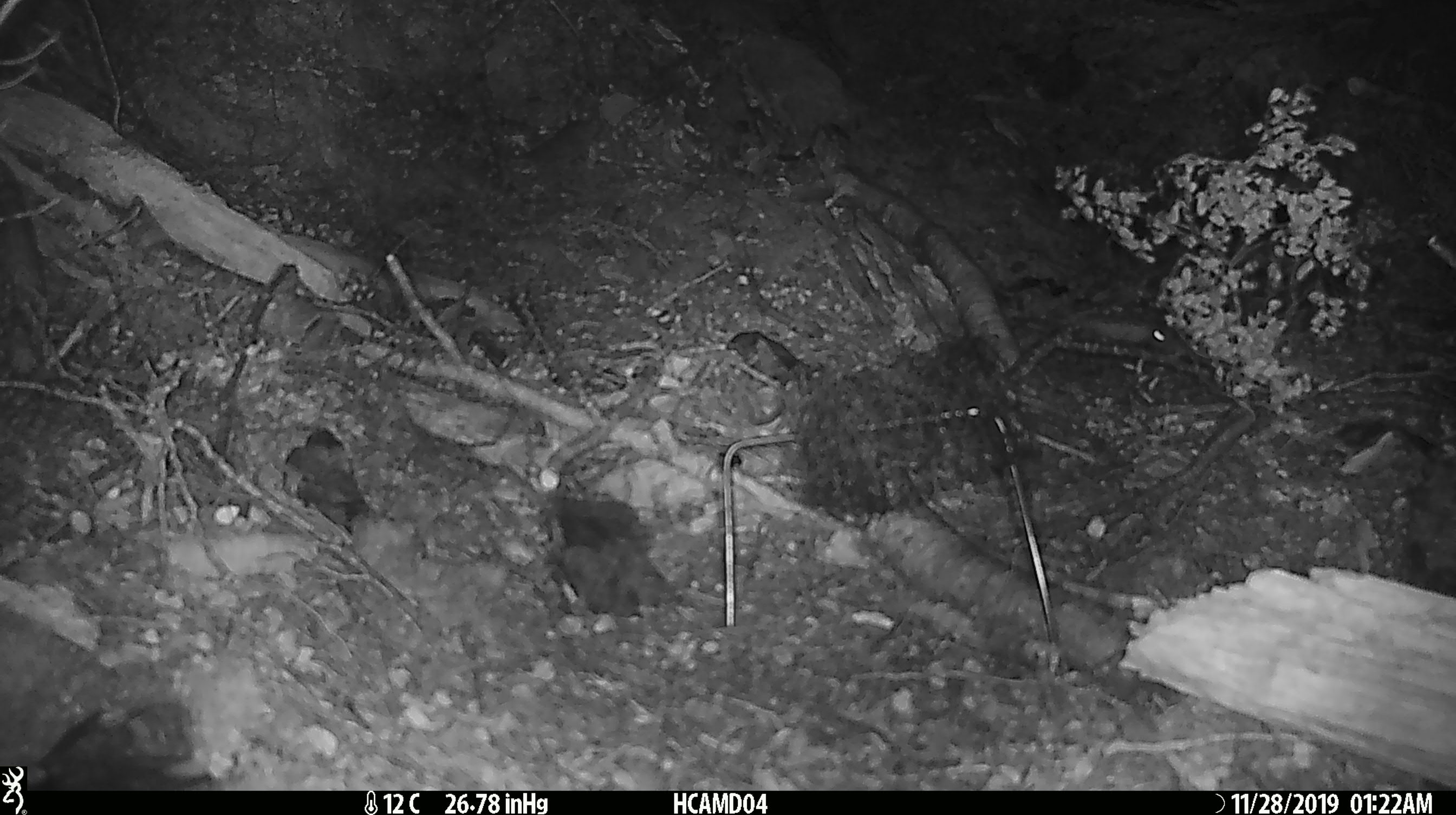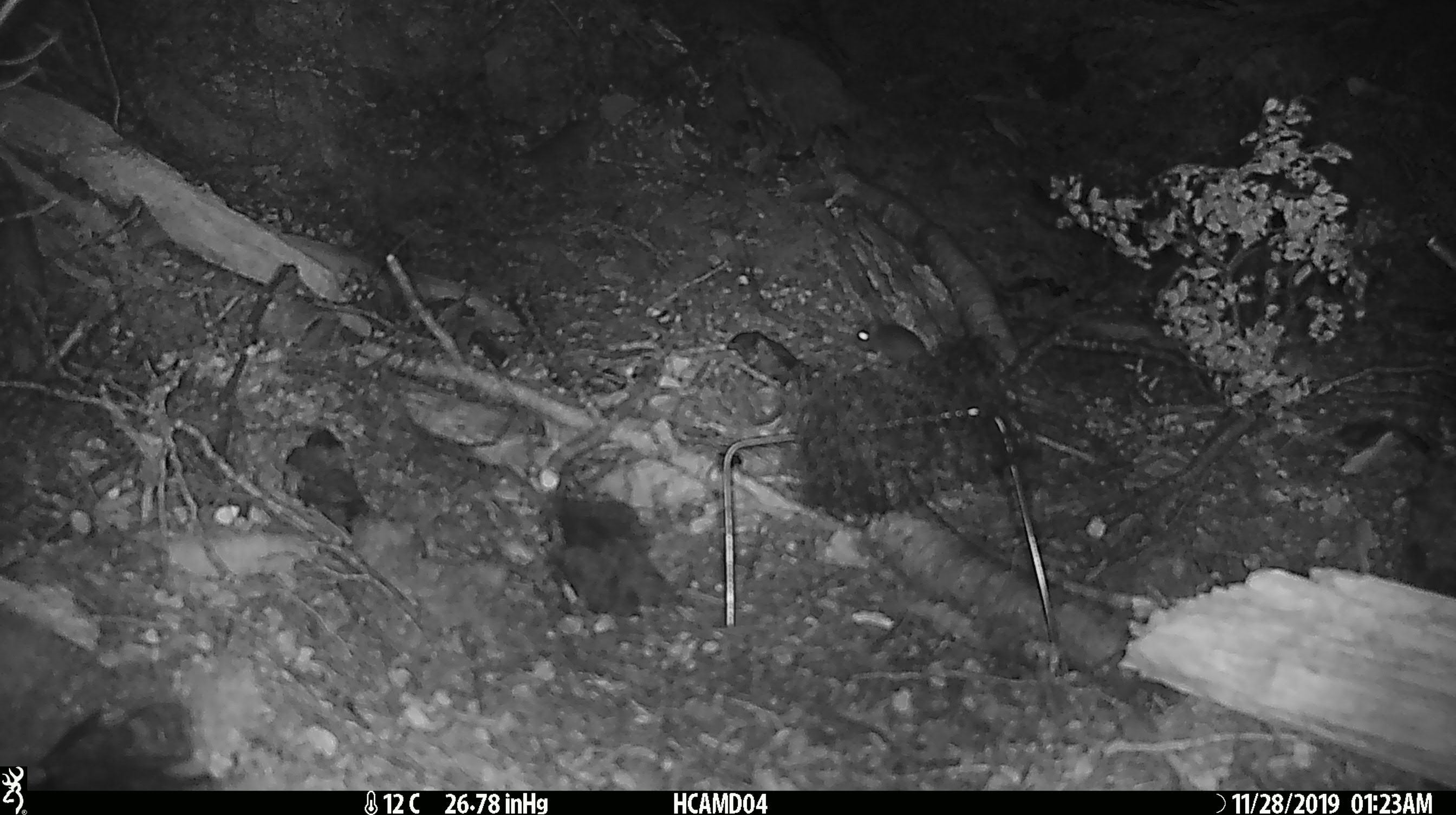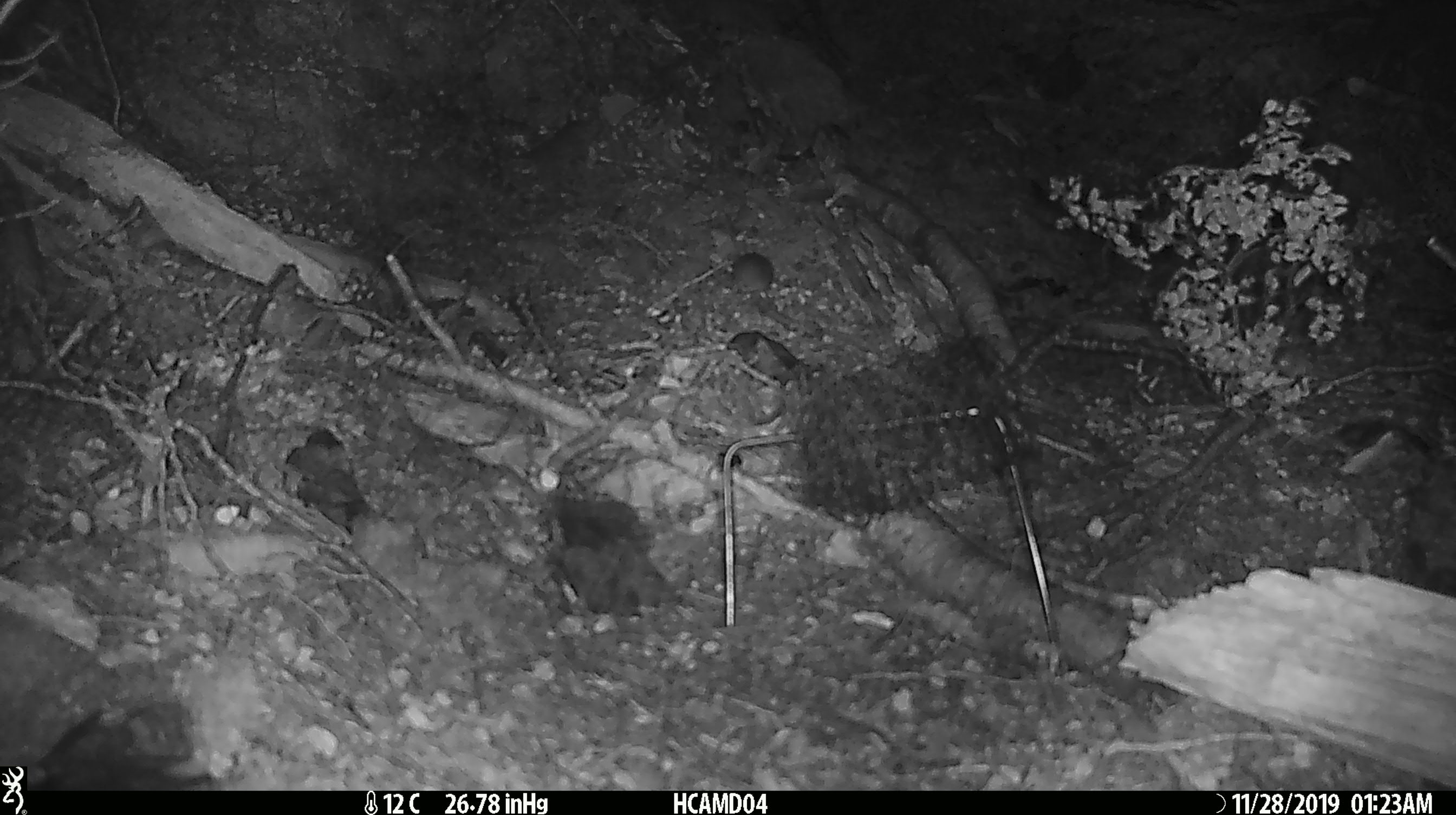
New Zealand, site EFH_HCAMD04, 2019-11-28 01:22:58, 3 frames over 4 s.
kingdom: Animalia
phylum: Chordata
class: Mammalia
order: Rodentia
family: Muridae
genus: Mus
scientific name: Mus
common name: mouse